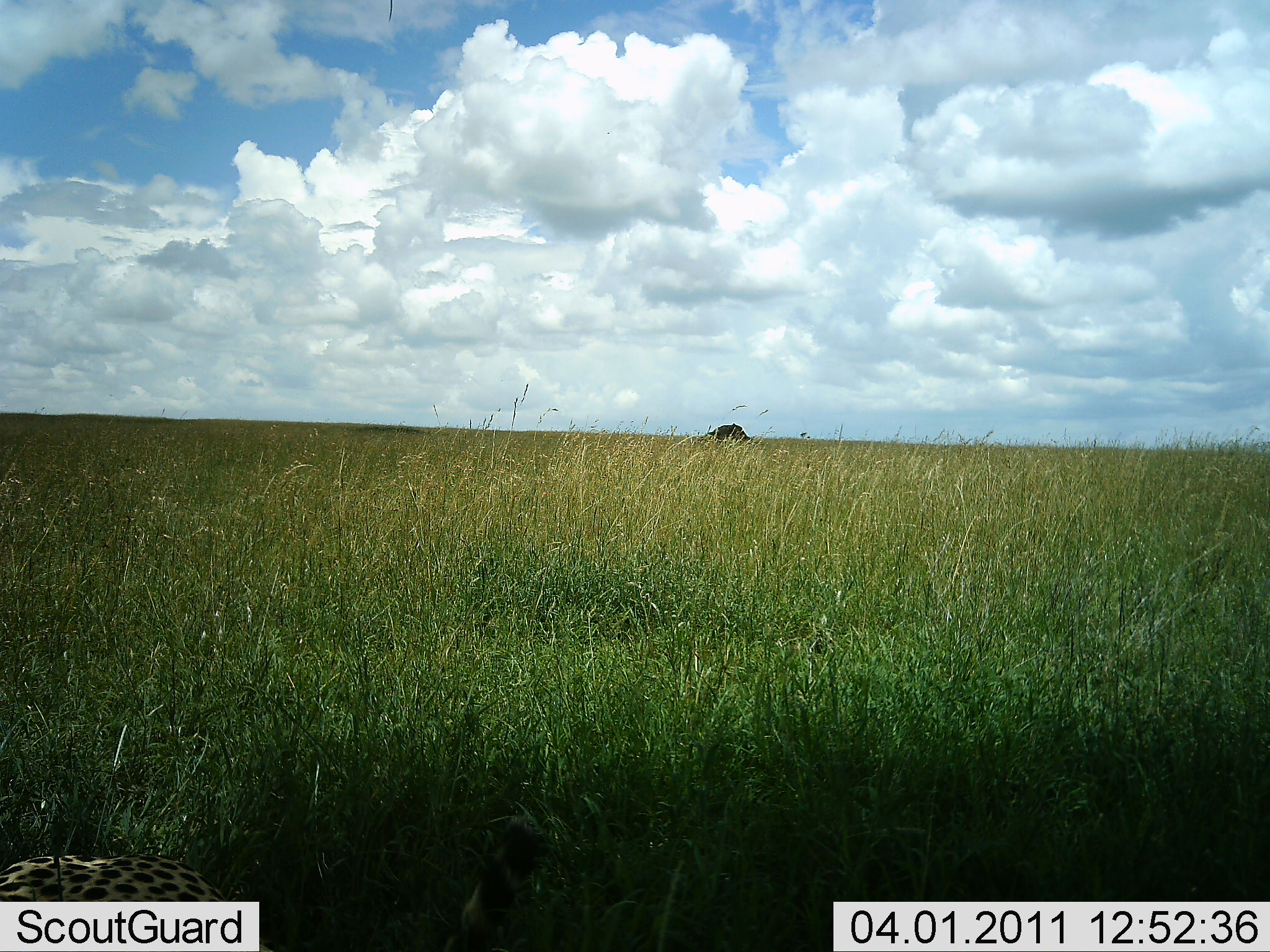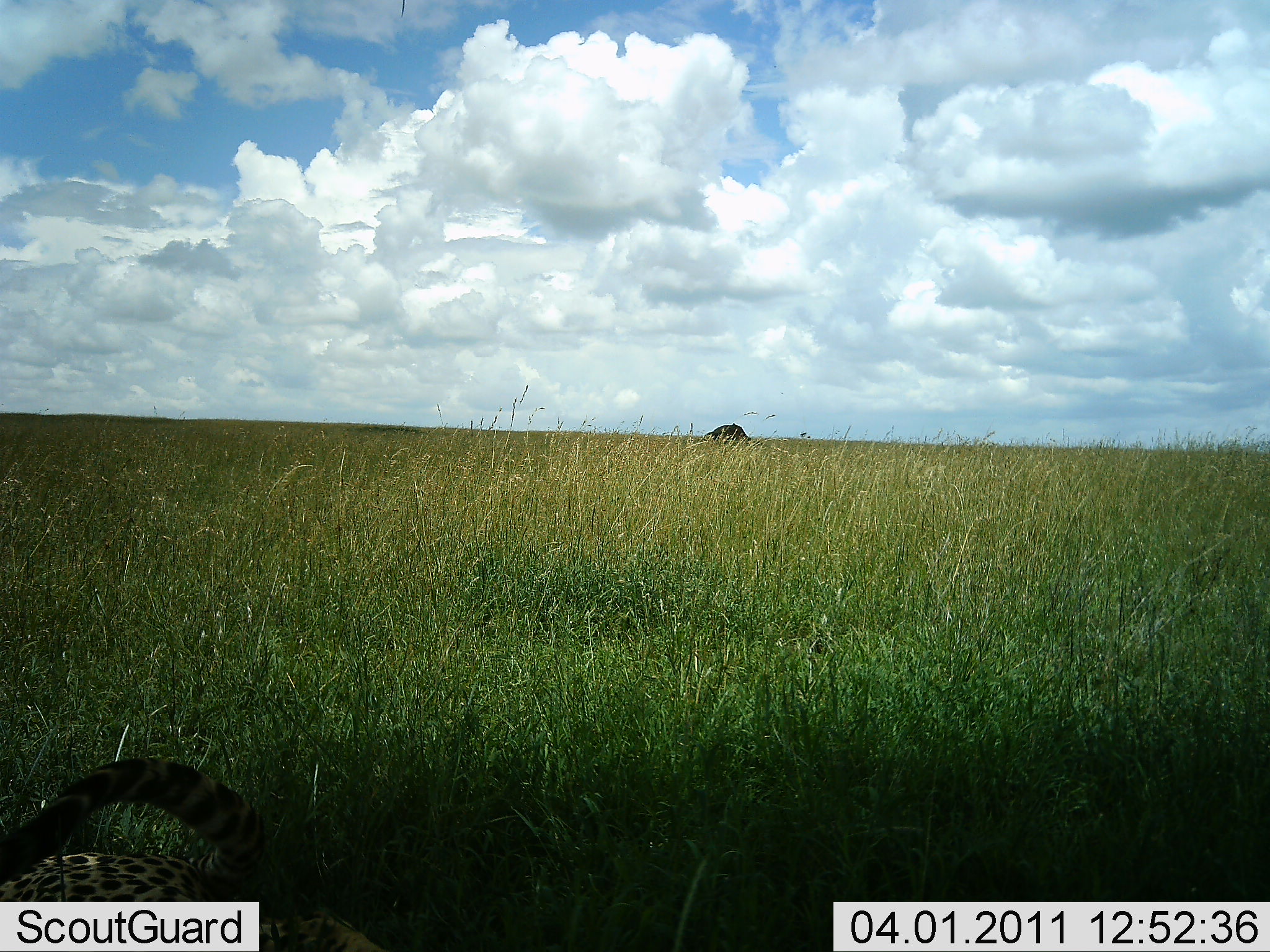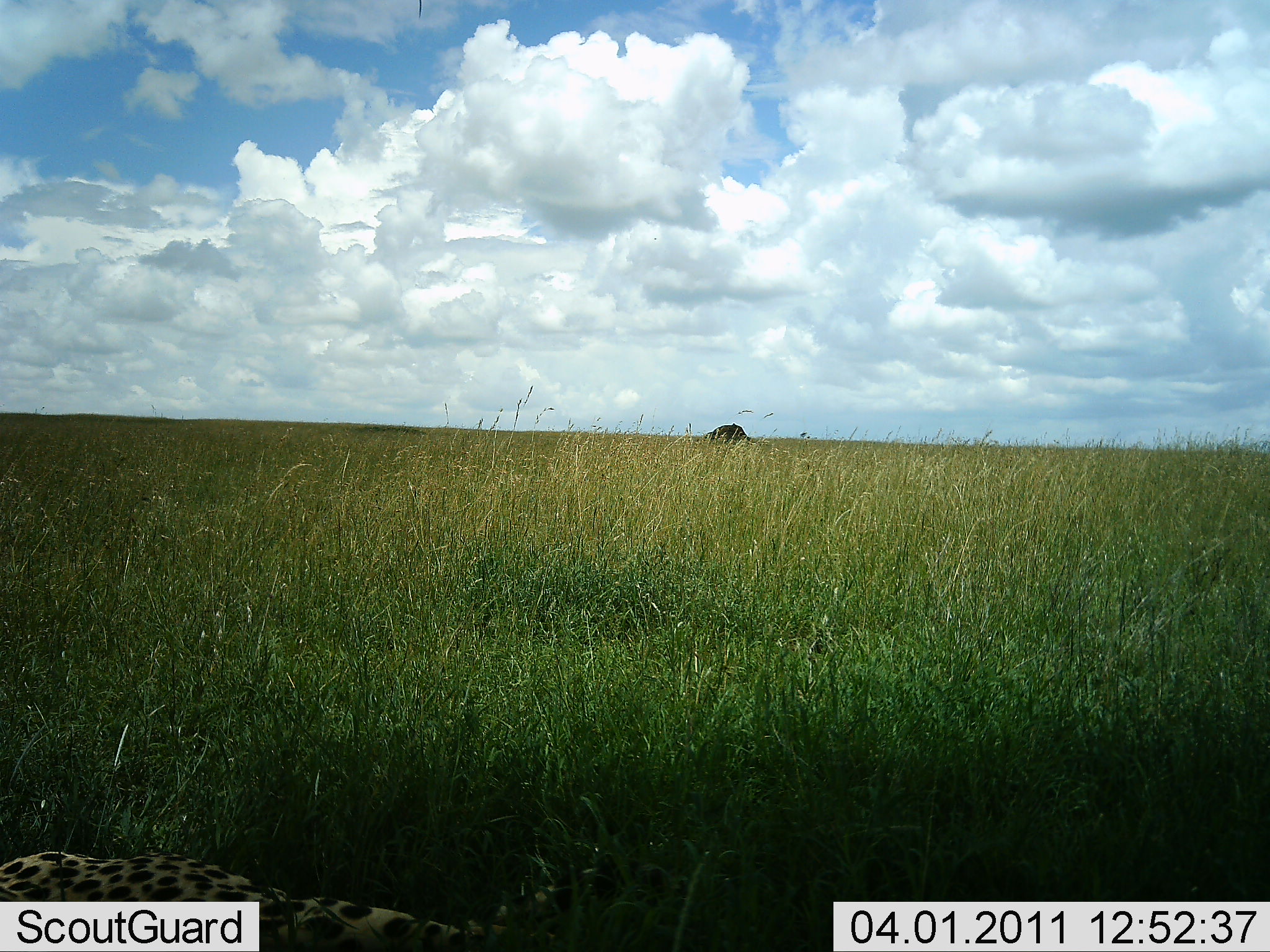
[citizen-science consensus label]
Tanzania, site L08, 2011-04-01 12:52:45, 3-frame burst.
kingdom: Animalia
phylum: Chordata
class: Mammalia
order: Carnivora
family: Felidae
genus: Acinonyx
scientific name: Acinonyx jubatus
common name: cheetah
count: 1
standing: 8%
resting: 92%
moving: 0%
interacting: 0%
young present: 0%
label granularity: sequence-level